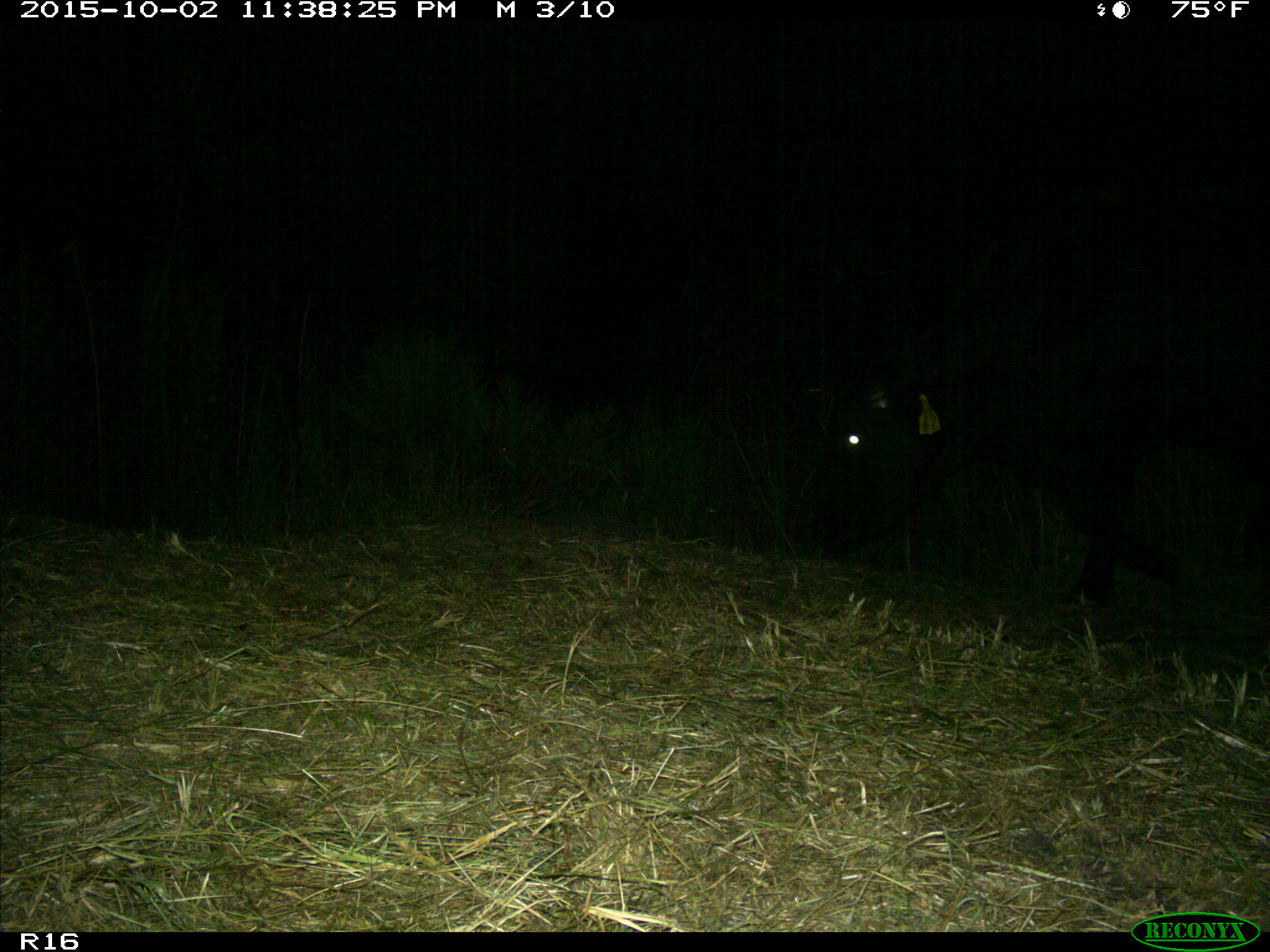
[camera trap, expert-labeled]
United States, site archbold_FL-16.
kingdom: Animalia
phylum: Chordata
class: Mammalia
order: Artiodactyla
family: Bovidae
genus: Bos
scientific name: Bos taurus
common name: domestic cow